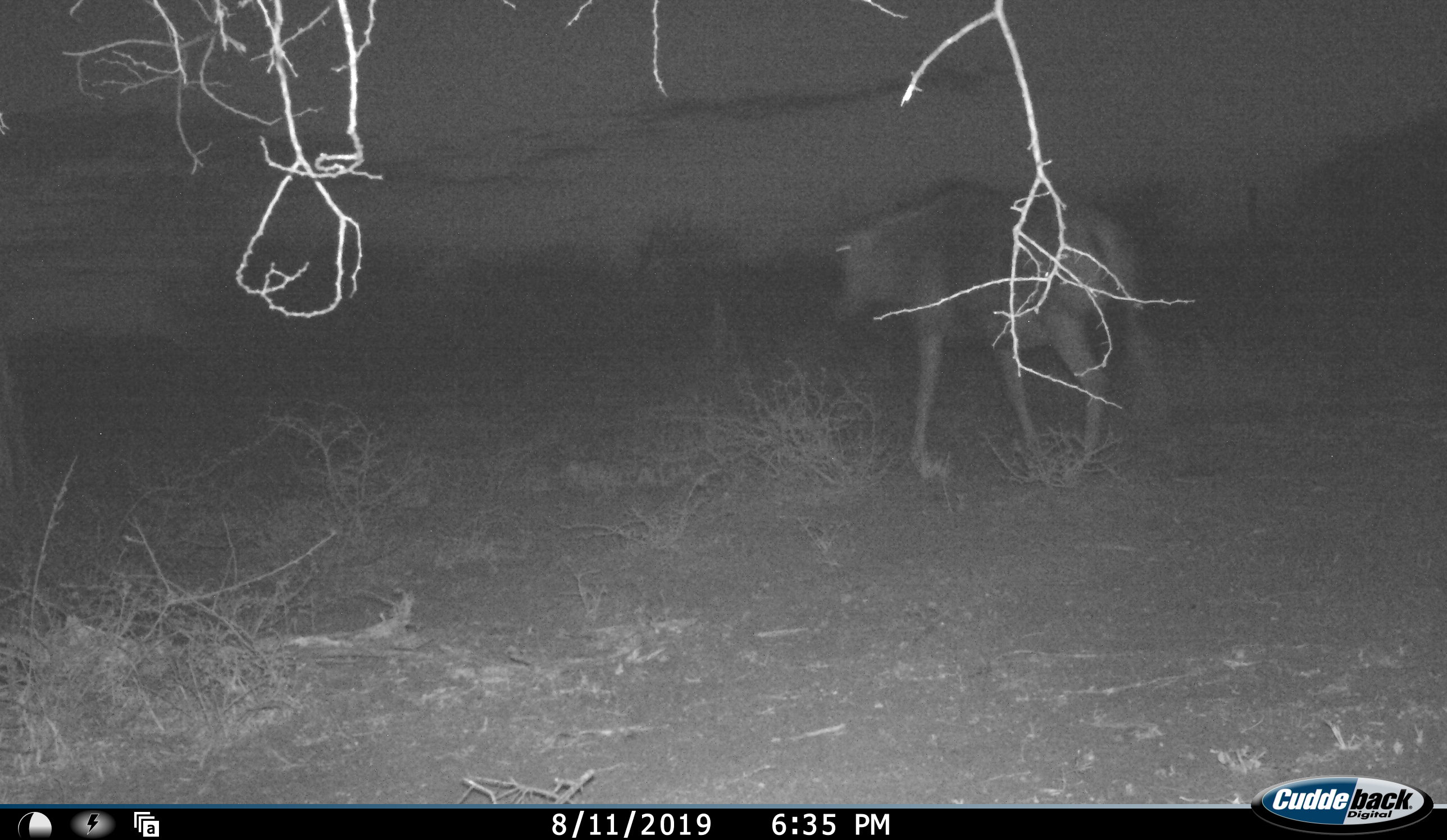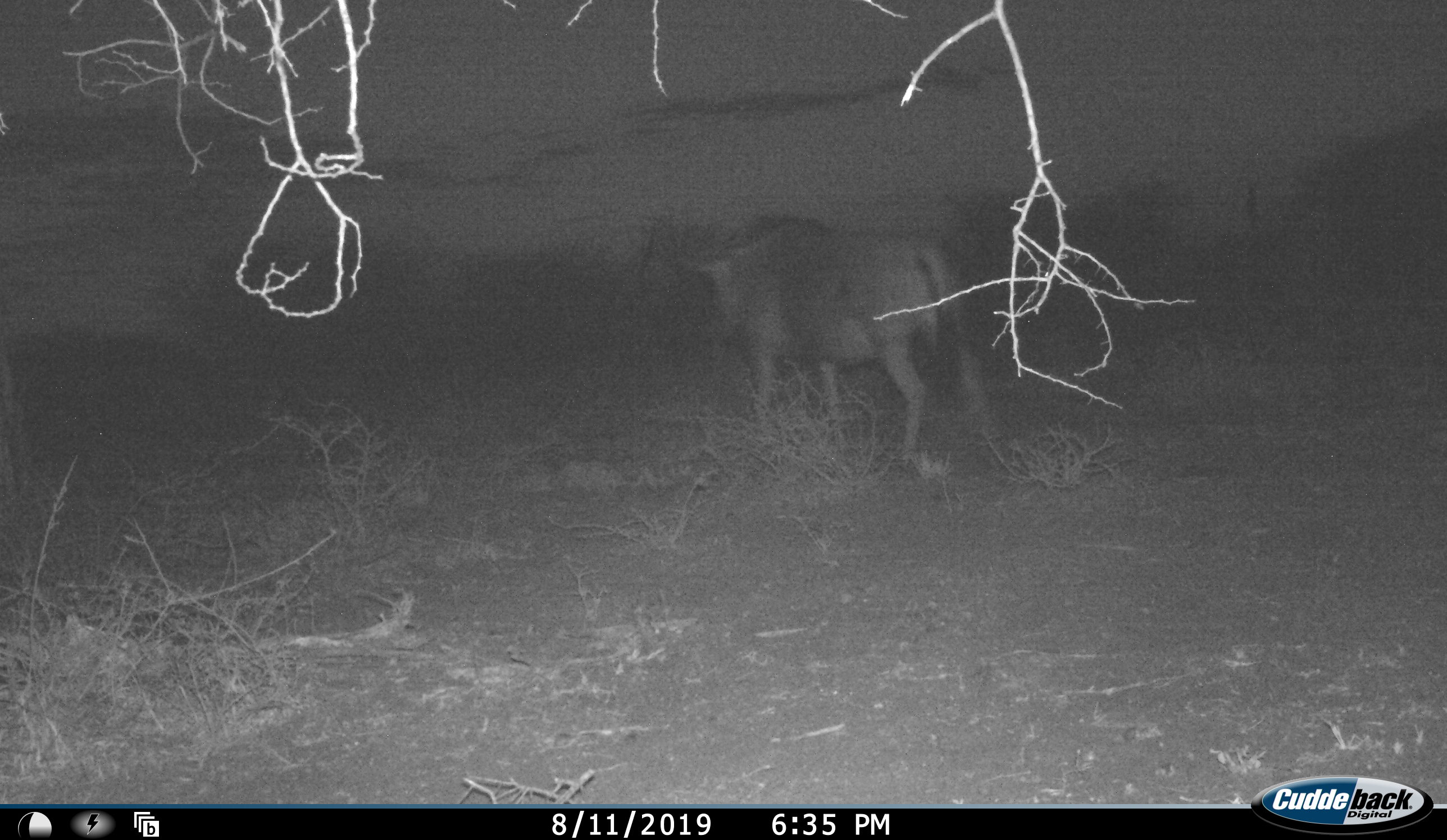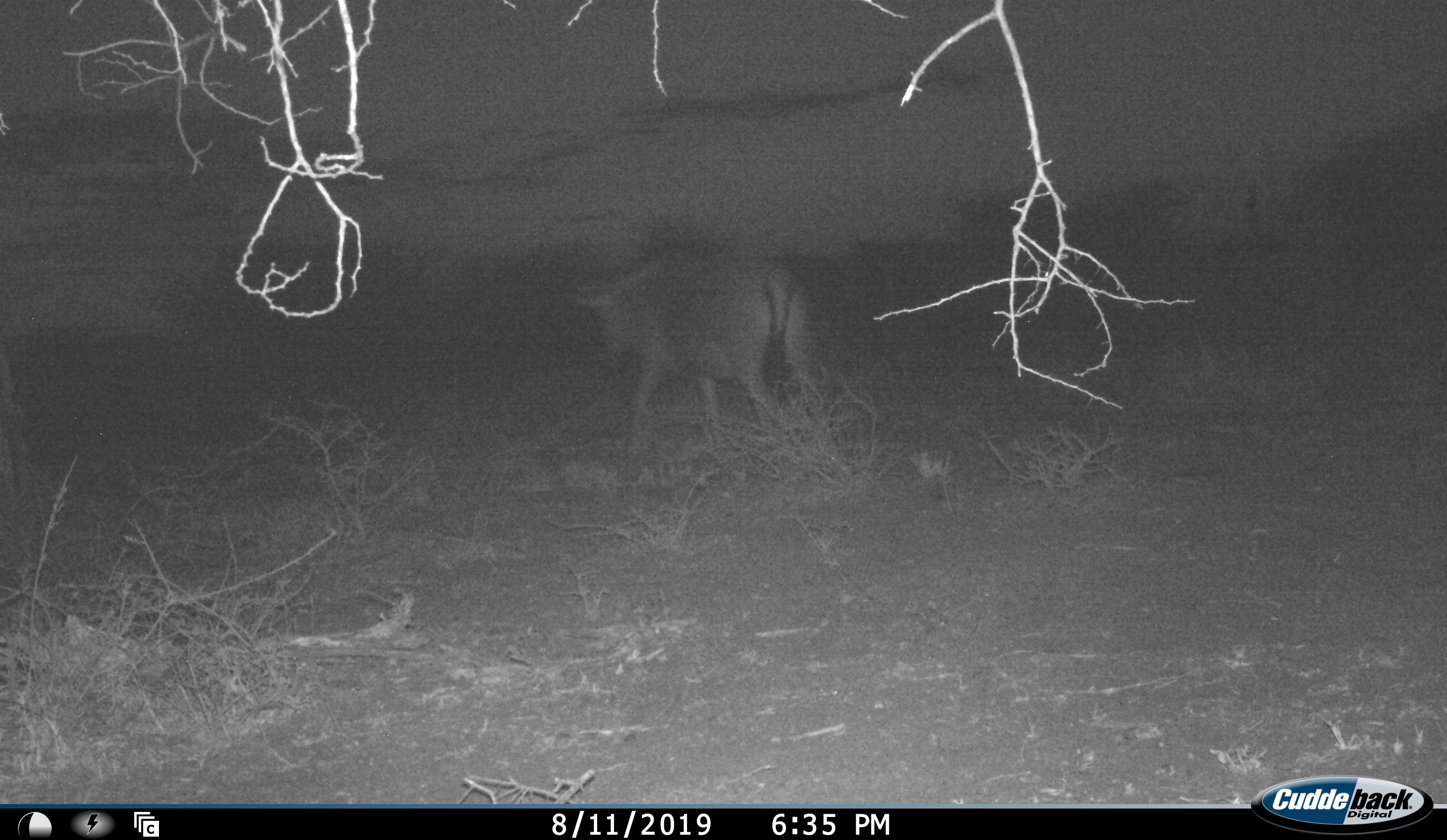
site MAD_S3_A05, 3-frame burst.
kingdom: Animalia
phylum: Chordata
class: Mammalia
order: Artiodactyla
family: Bovidae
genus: Connochaetes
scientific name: Connochaetes taurinus taurinus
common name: blue wildebeest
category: wildebeestblue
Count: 1.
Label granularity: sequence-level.